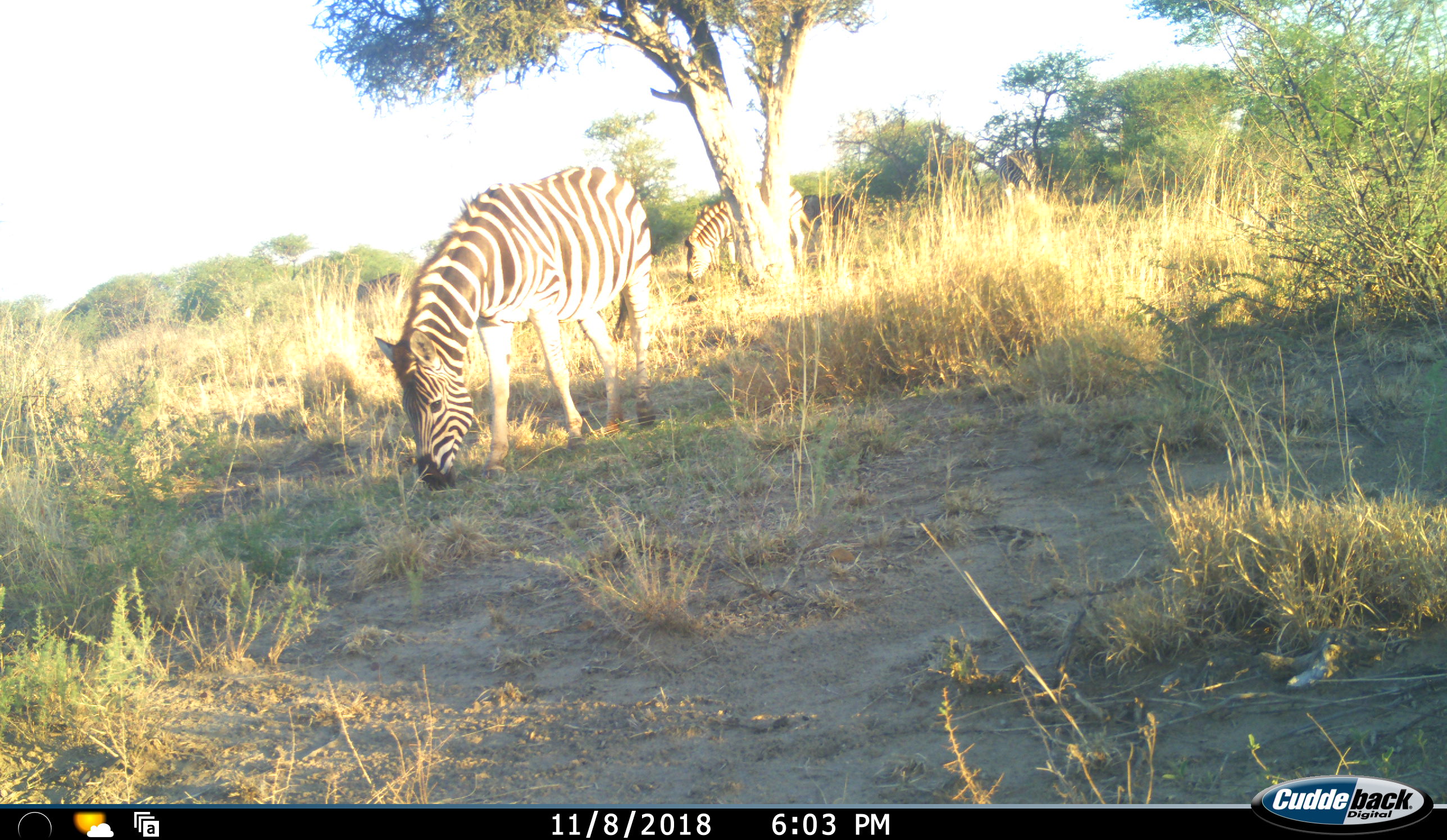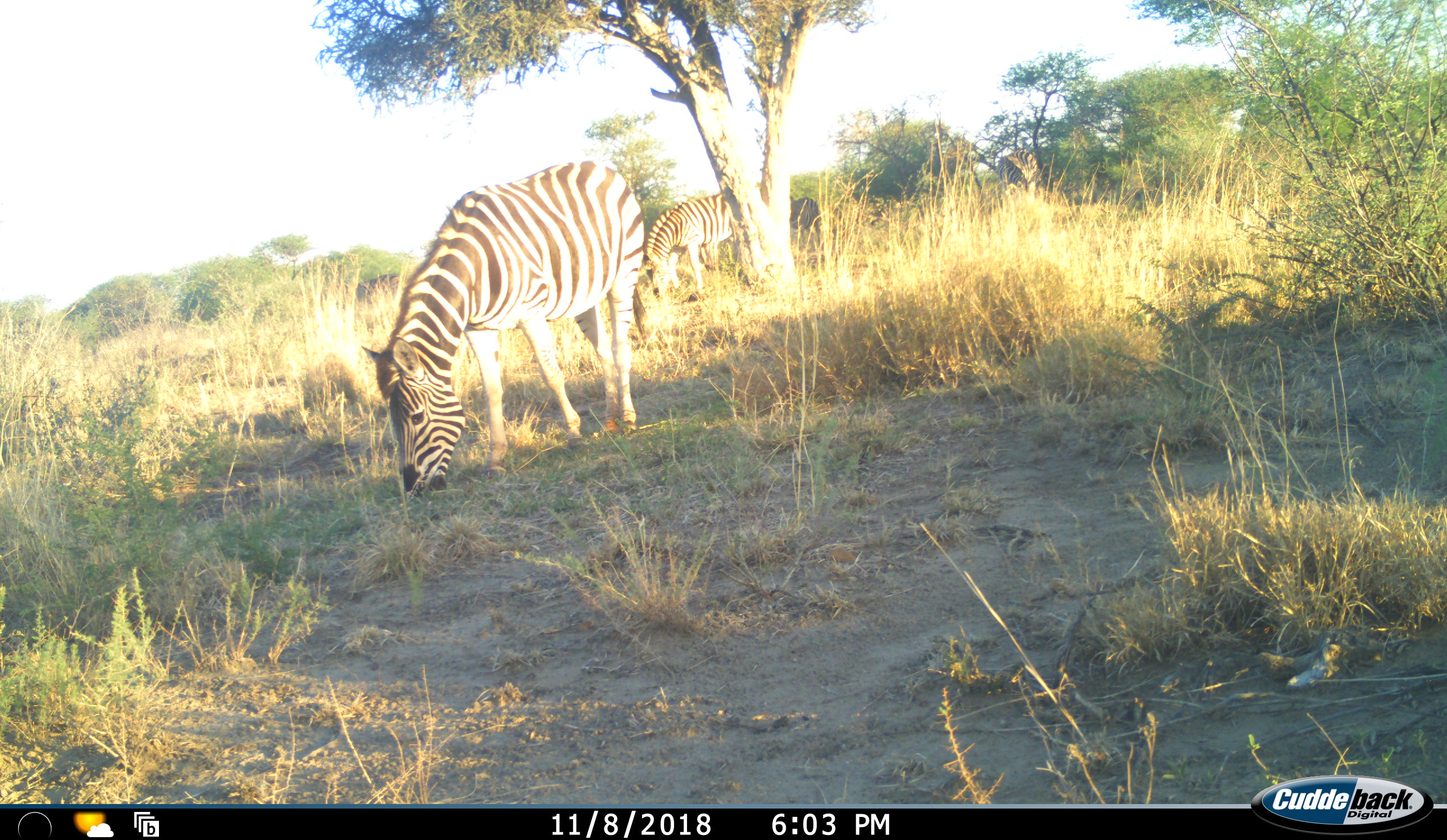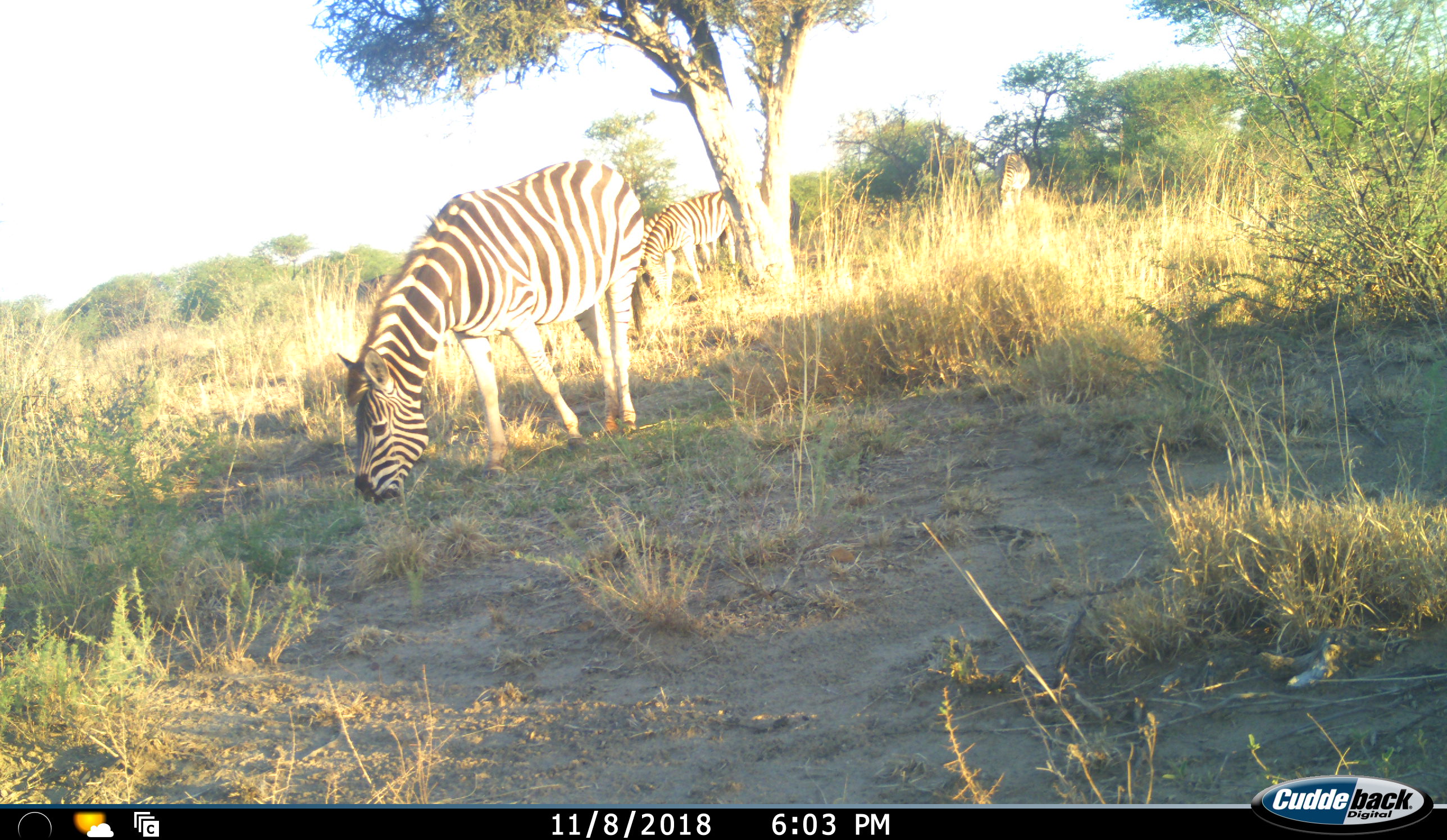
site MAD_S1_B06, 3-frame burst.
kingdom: Animalia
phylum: Chordata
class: Mammalia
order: Perissodactyla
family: Equidae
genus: Equus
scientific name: Equus quagga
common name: plains zebra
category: zebraplains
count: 3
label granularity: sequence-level